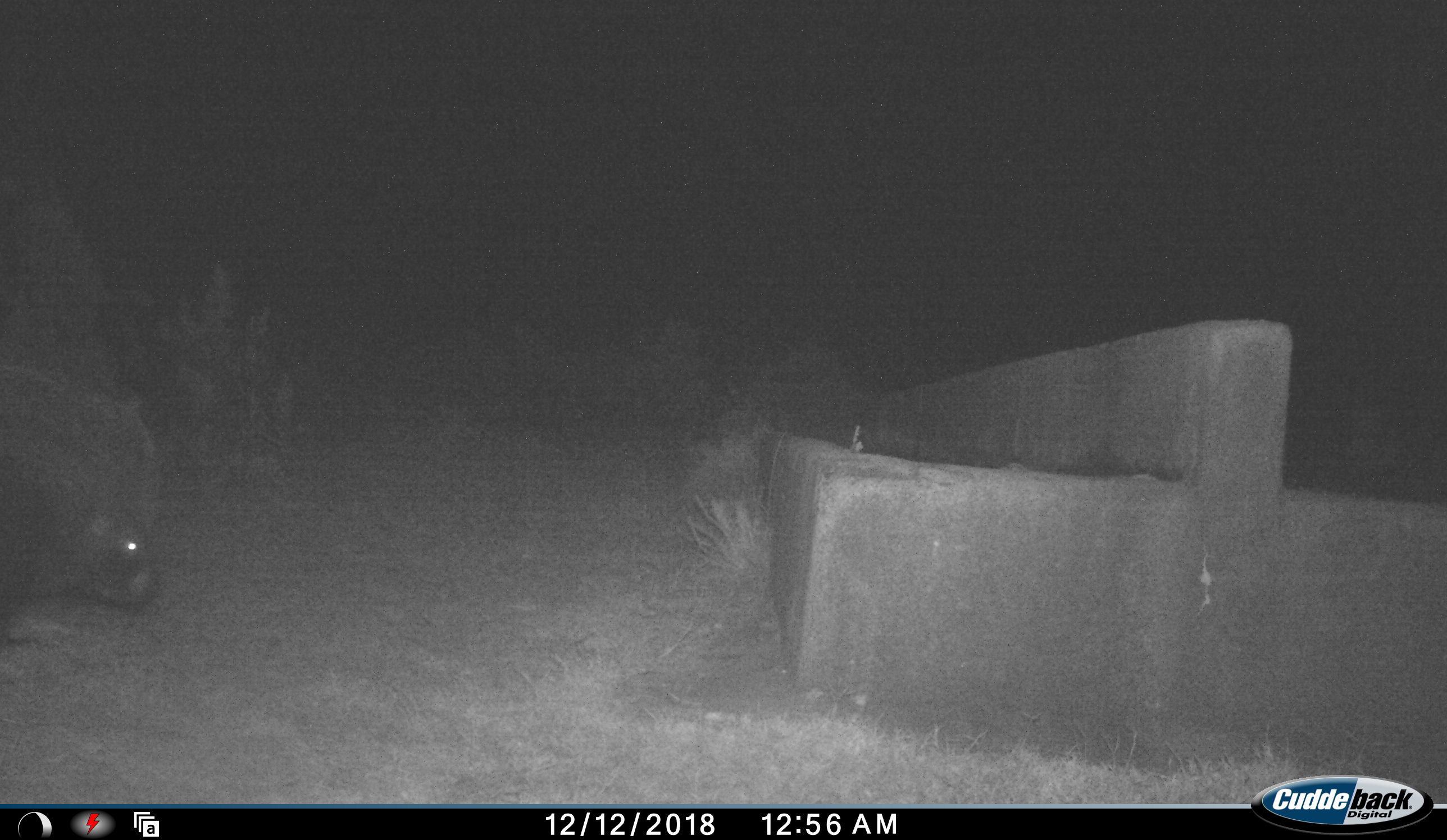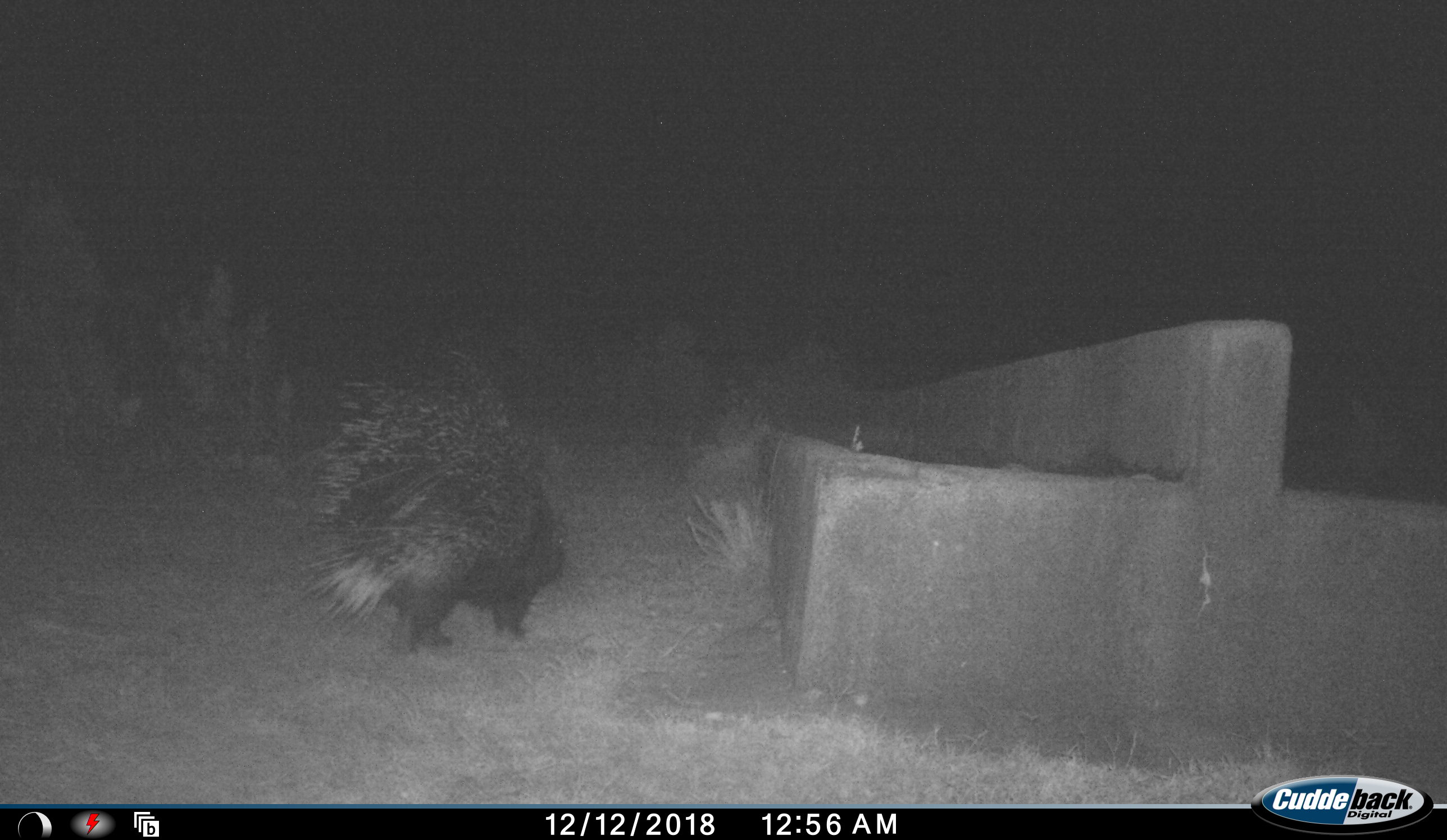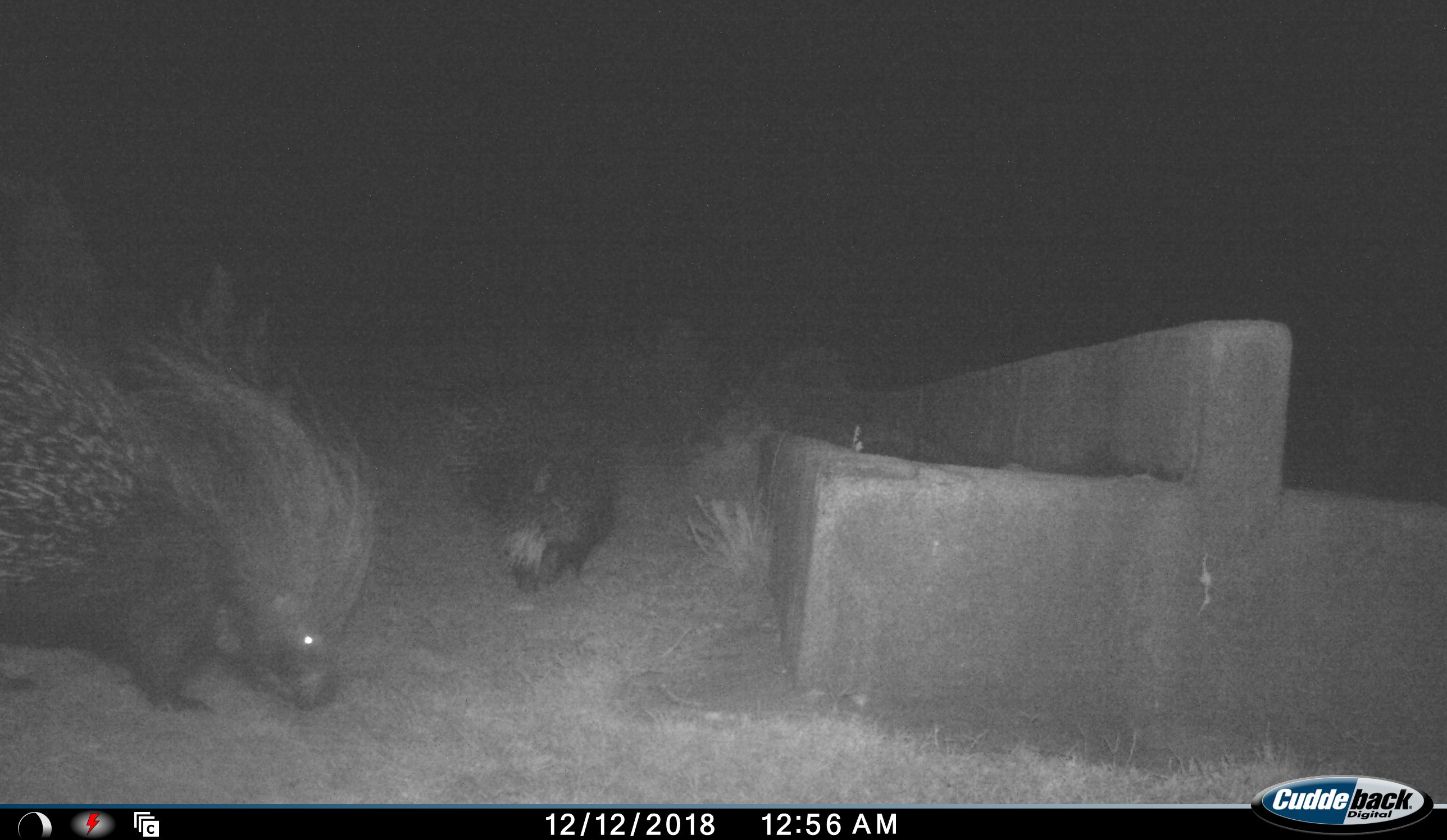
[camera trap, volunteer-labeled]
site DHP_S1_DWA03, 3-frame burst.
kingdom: Animalia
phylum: Chordata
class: Mammalia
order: Rodentia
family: Hystricidae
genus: Hystrix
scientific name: Hystrix cristata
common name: crested porcupine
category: porcupine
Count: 2.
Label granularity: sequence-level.